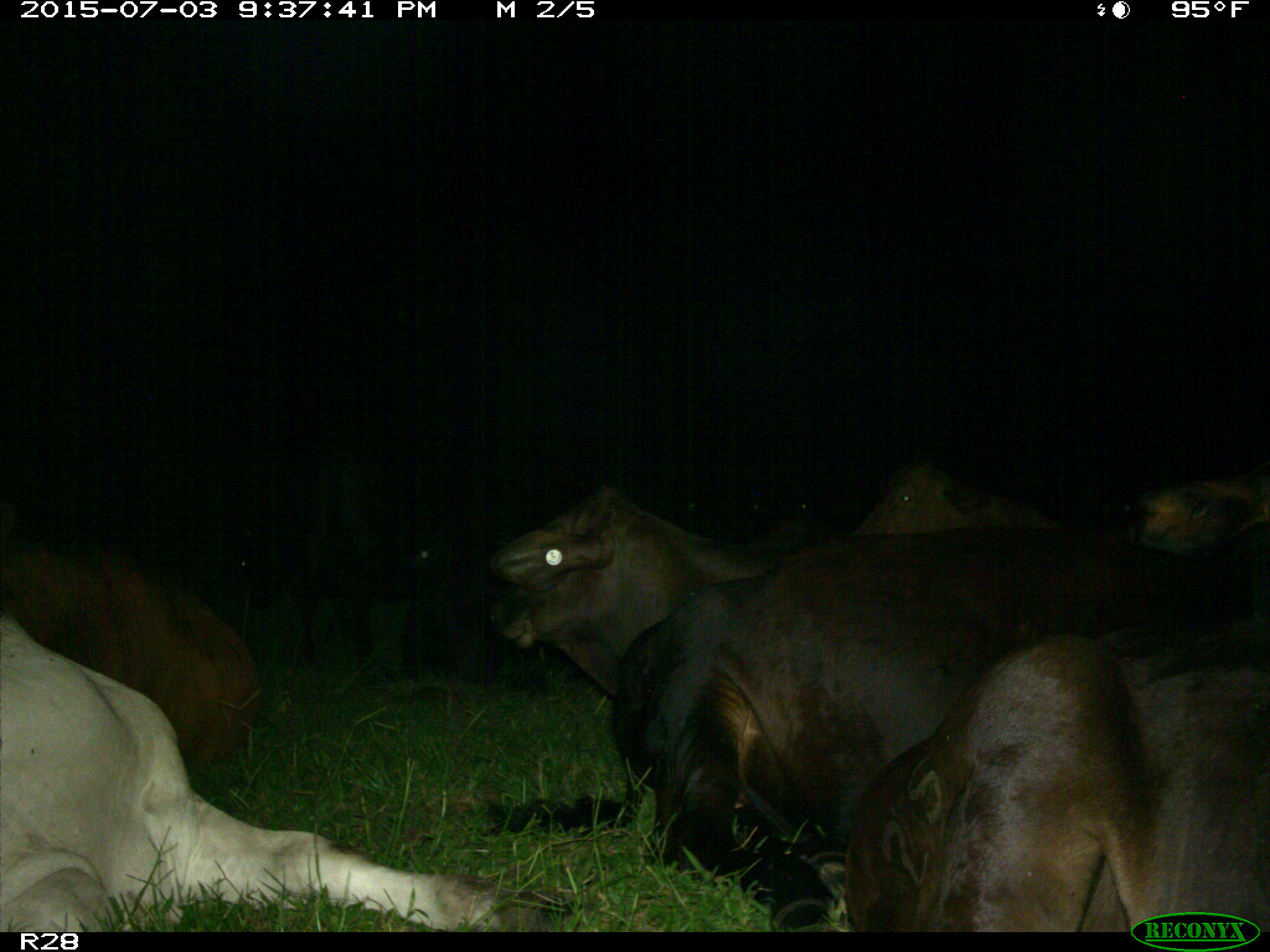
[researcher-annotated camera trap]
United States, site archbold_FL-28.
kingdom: Animalia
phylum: Chordata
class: Mammalia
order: Artiodactyla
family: Bovidae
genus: Bos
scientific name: Bos taurus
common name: domestic cow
Bos taurus (domestic cow).